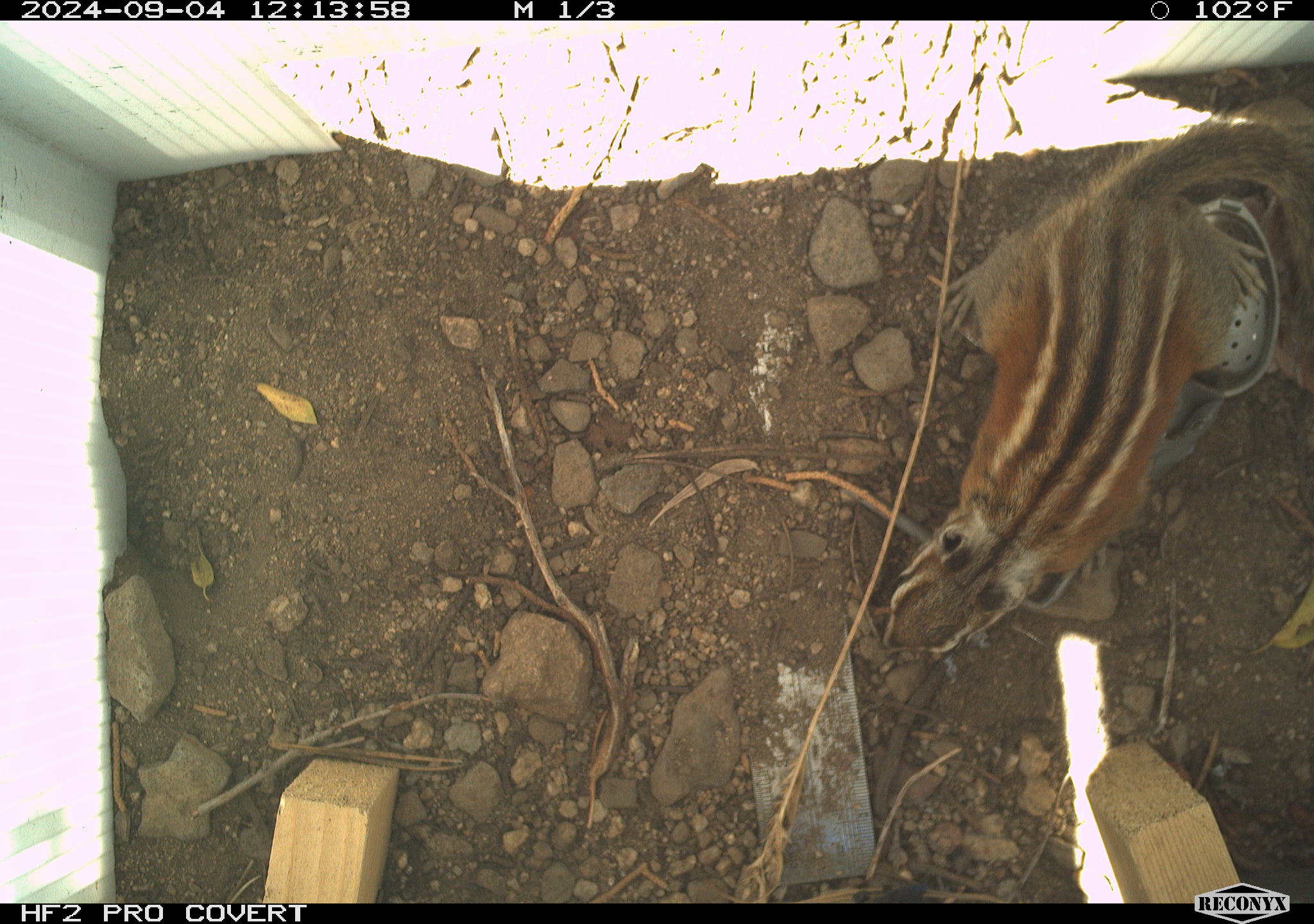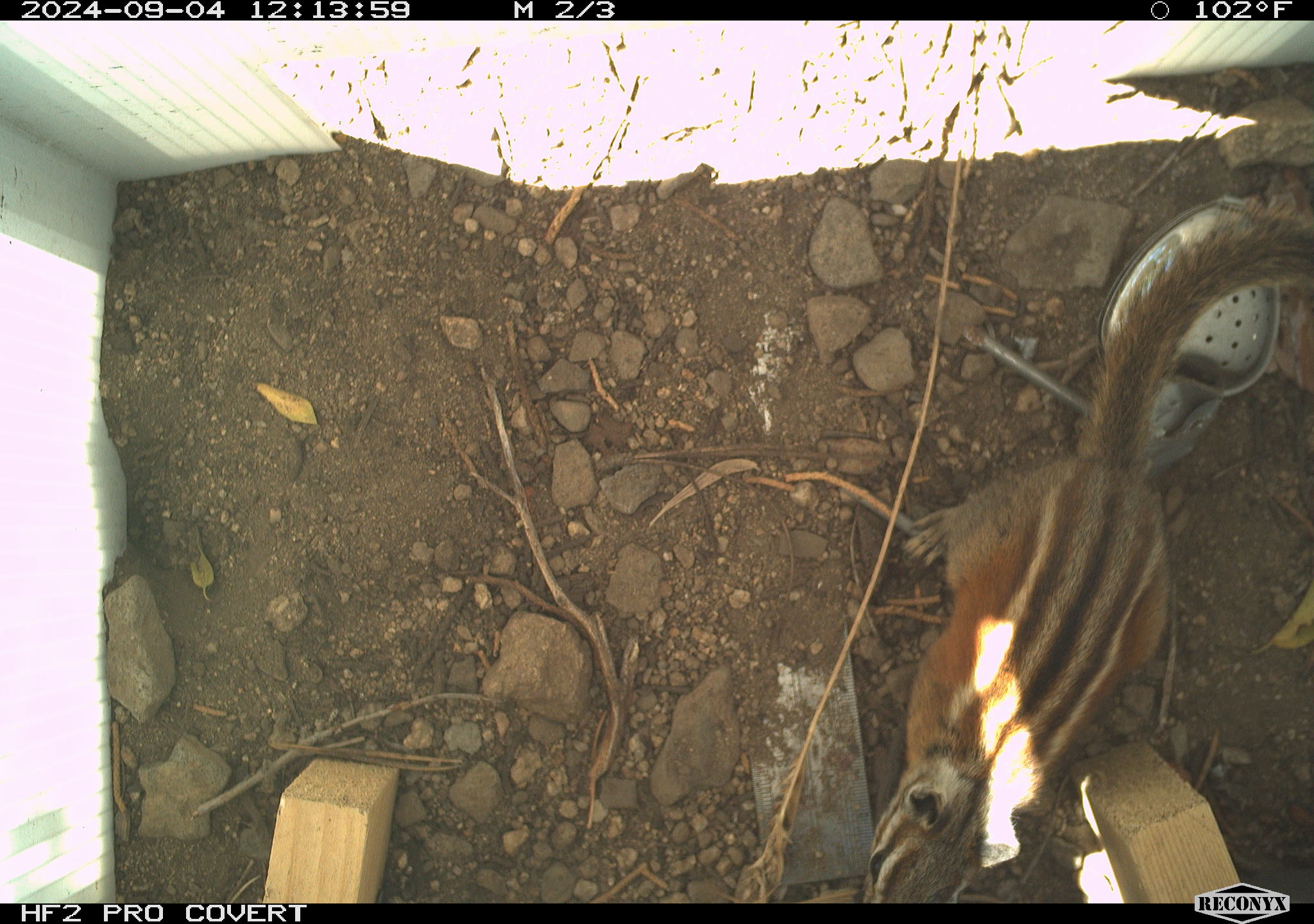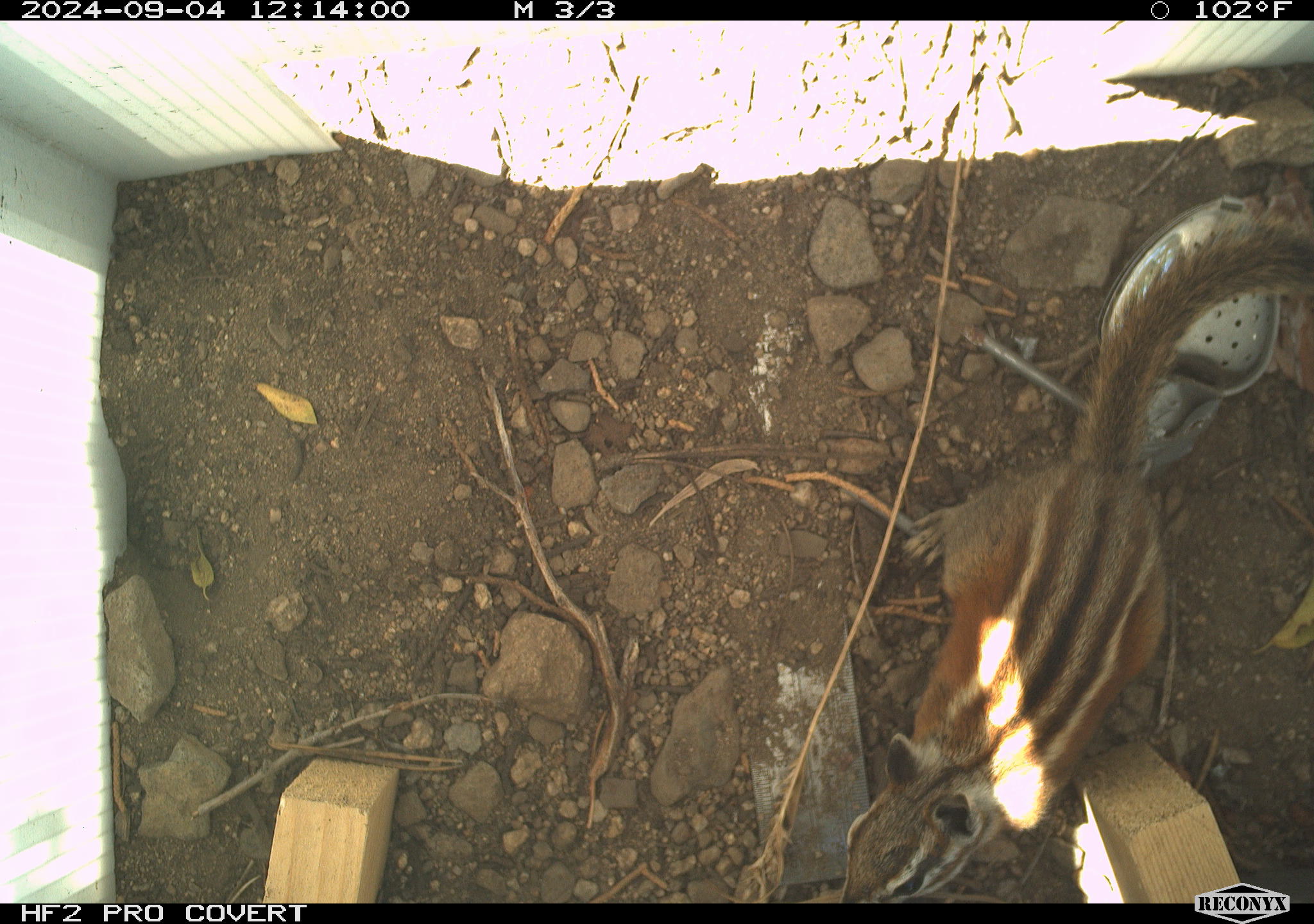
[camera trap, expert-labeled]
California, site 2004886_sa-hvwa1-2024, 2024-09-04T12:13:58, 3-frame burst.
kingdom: Animalia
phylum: Chordata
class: Mammalia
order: Rodentia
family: Sciuridae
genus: Neotamias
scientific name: Neotamias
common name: western chipmunks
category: neotamias species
Neotamias species (western chipmunks) (Neotamias).